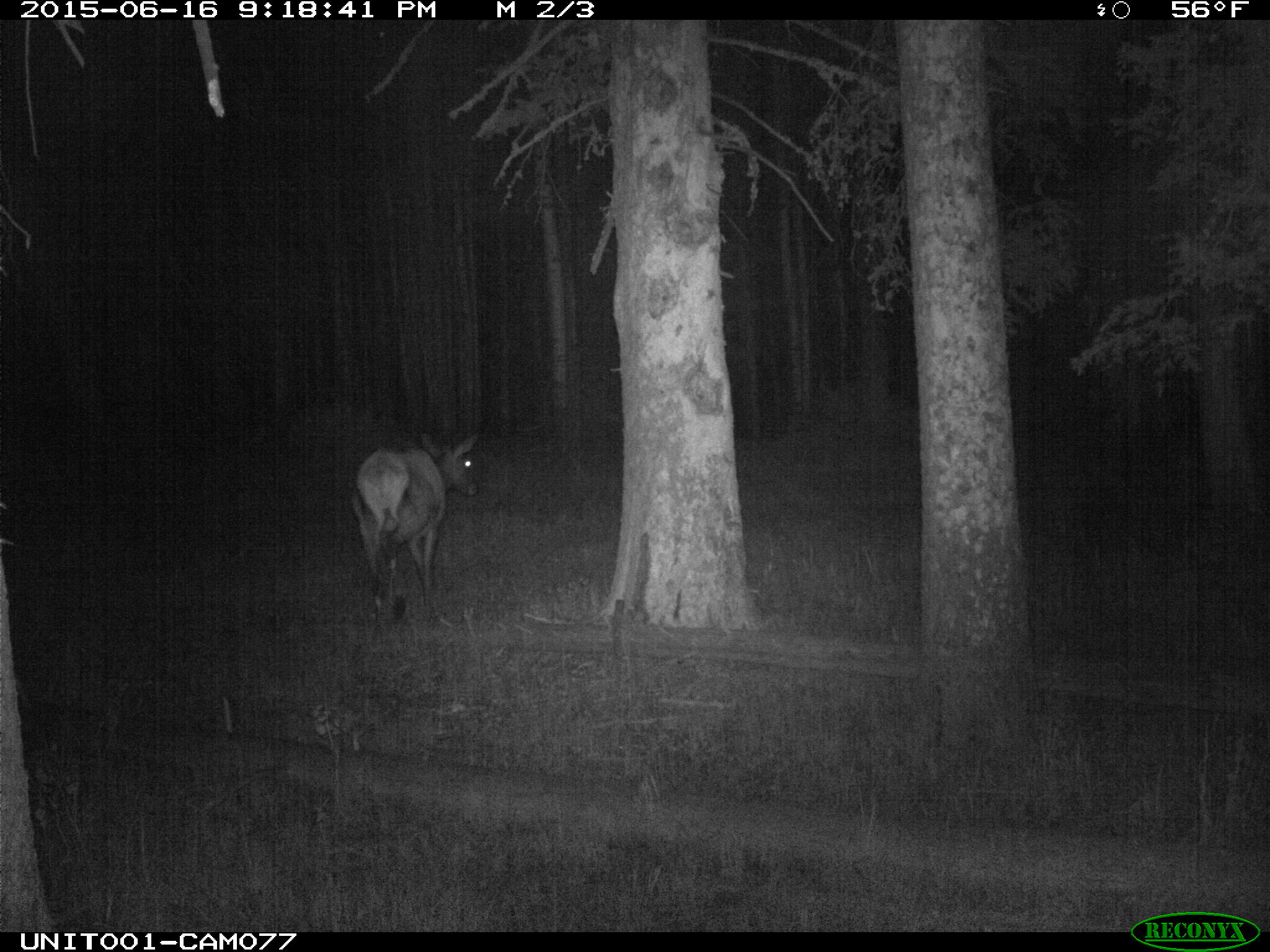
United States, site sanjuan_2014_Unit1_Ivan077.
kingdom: Animalia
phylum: Chordata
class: Mammalia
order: Artiodactyla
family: Cervidae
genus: Cervus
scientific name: Cervus elaphus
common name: red deer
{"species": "Cervus elaphus (red deer)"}